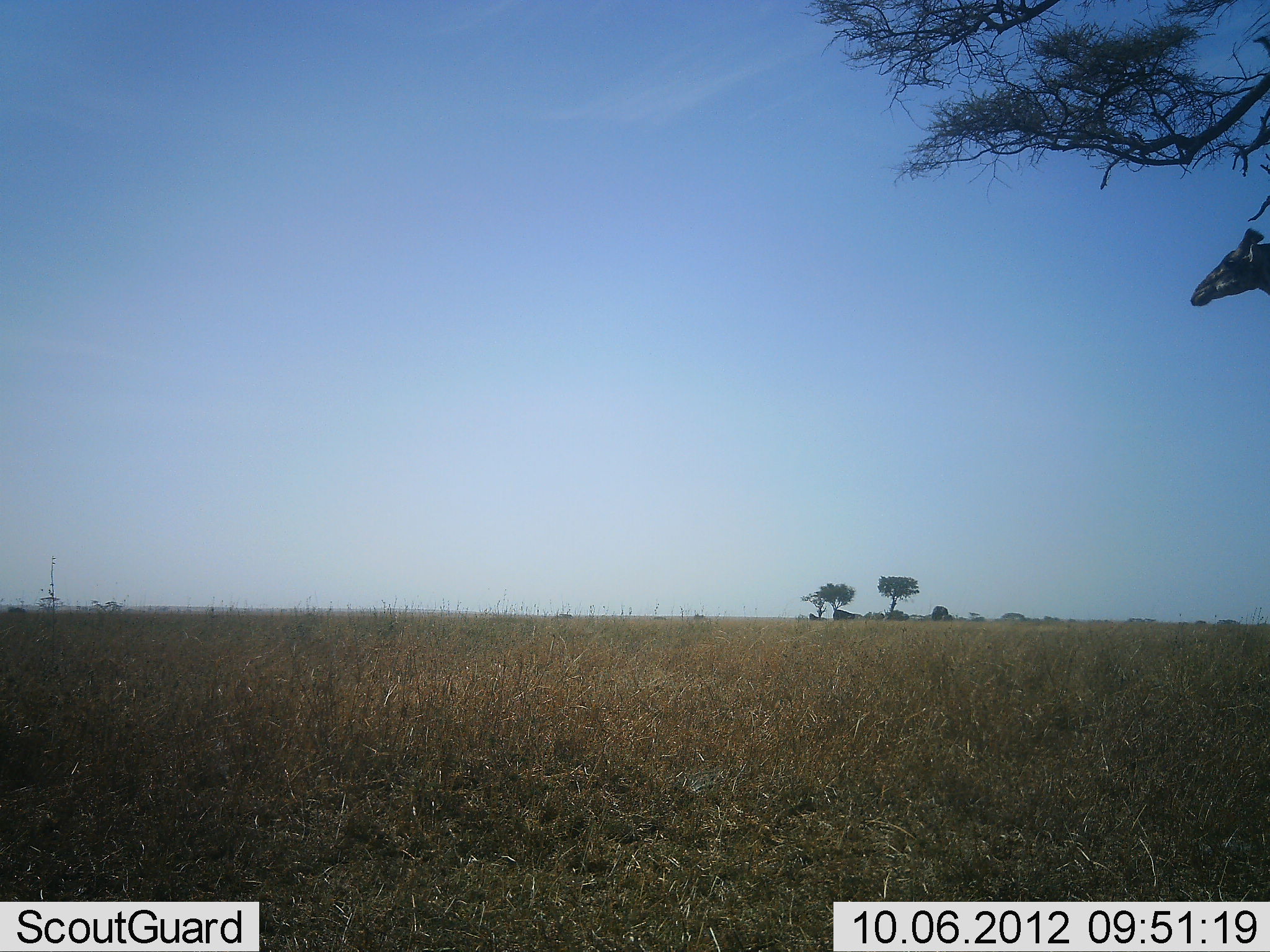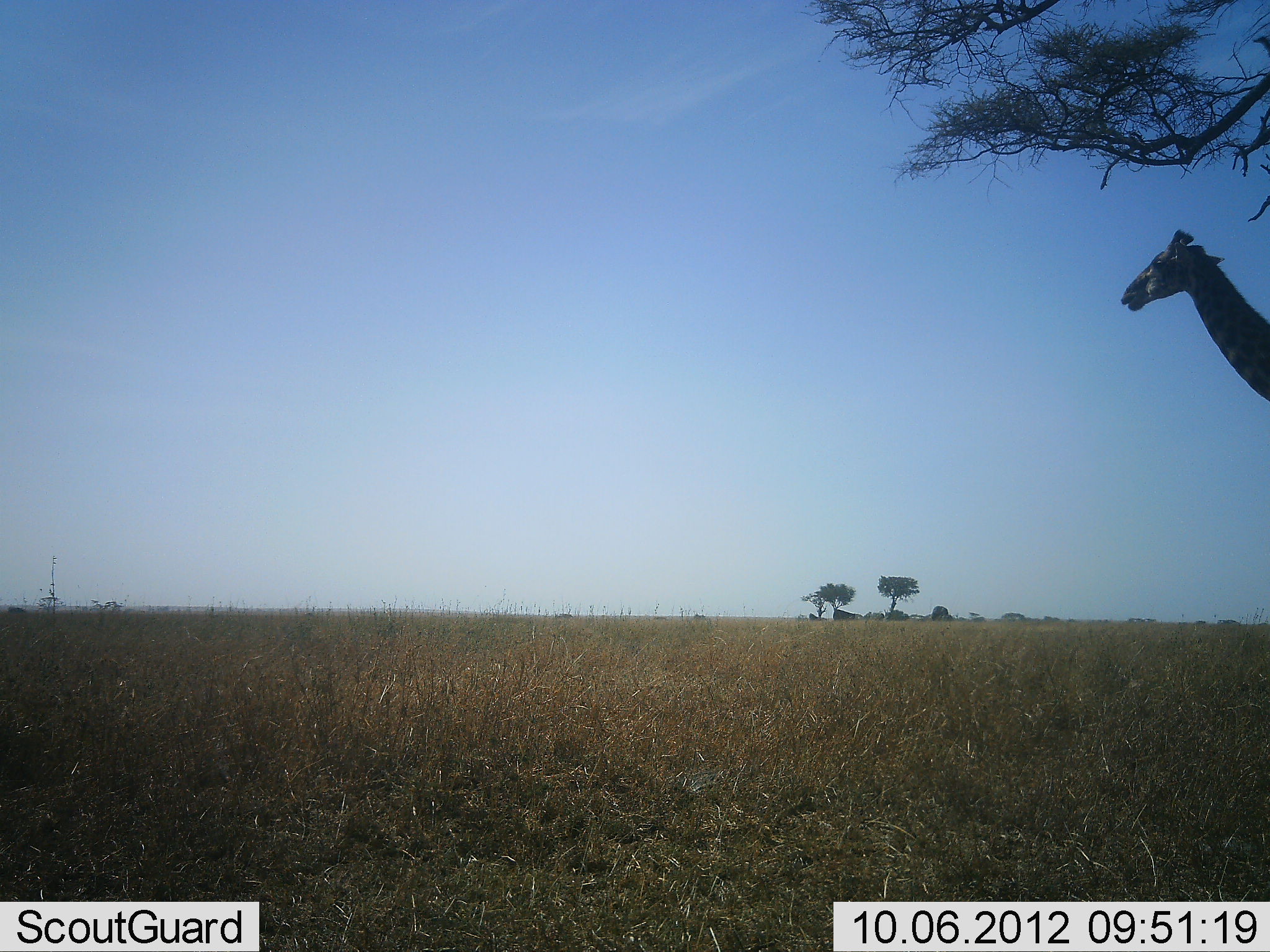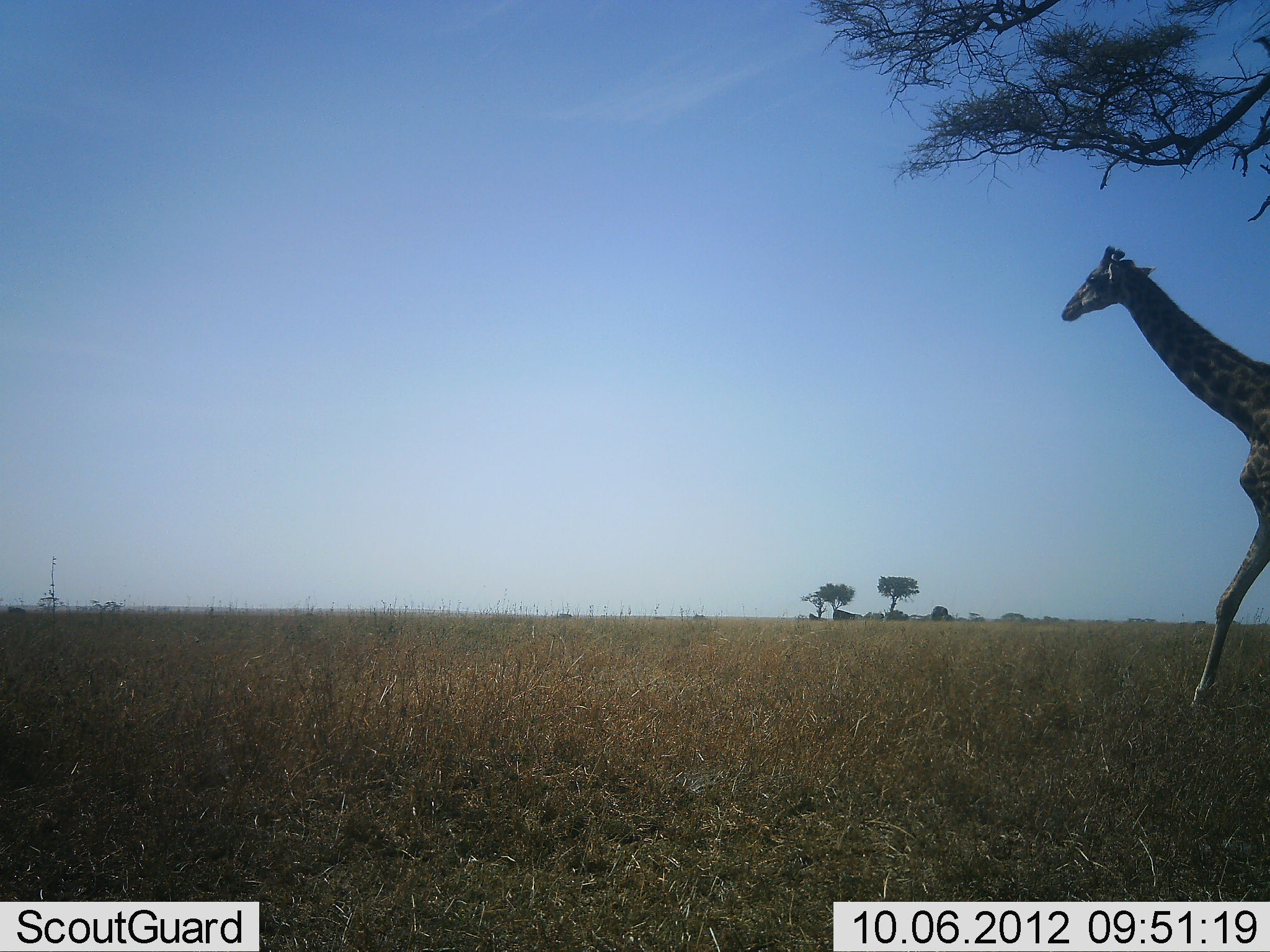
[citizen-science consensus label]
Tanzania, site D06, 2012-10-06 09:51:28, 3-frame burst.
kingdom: Animalia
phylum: Chordata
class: Mammalia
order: Artiodactyla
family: Giraffidae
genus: Giraffa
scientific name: Giraffa camelopardalis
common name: giraffe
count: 1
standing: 0%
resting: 0%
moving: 100%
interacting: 0%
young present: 0%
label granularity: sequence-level